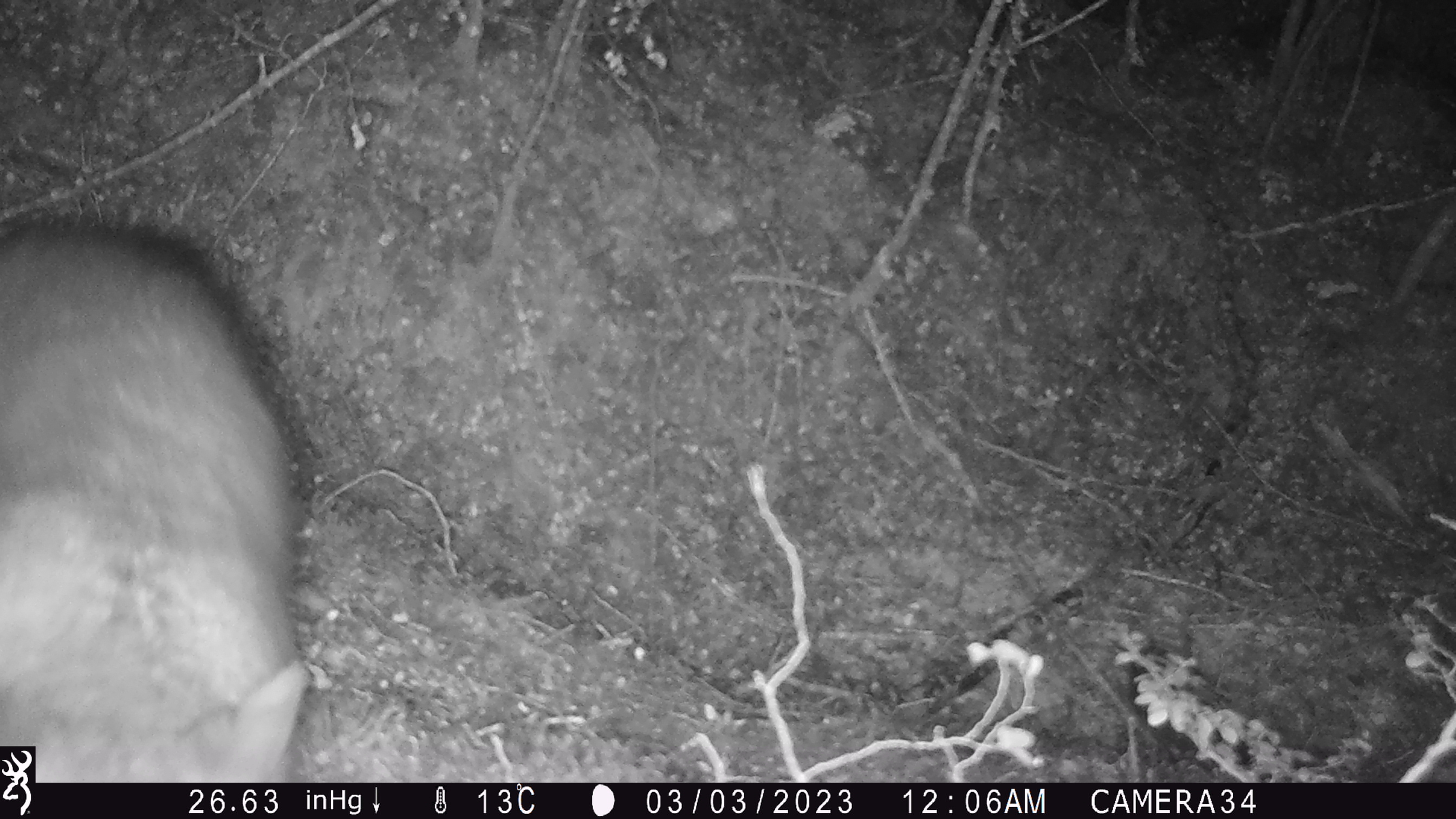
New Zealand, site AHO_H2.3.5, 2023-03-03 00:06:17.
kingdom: Animalia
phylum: Chordata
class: Mammalia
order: Carnivora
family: Mustelidae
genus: Mustela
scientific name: Mustela erminea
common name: stoat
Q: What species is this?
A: Stoat (Mustela erminea).